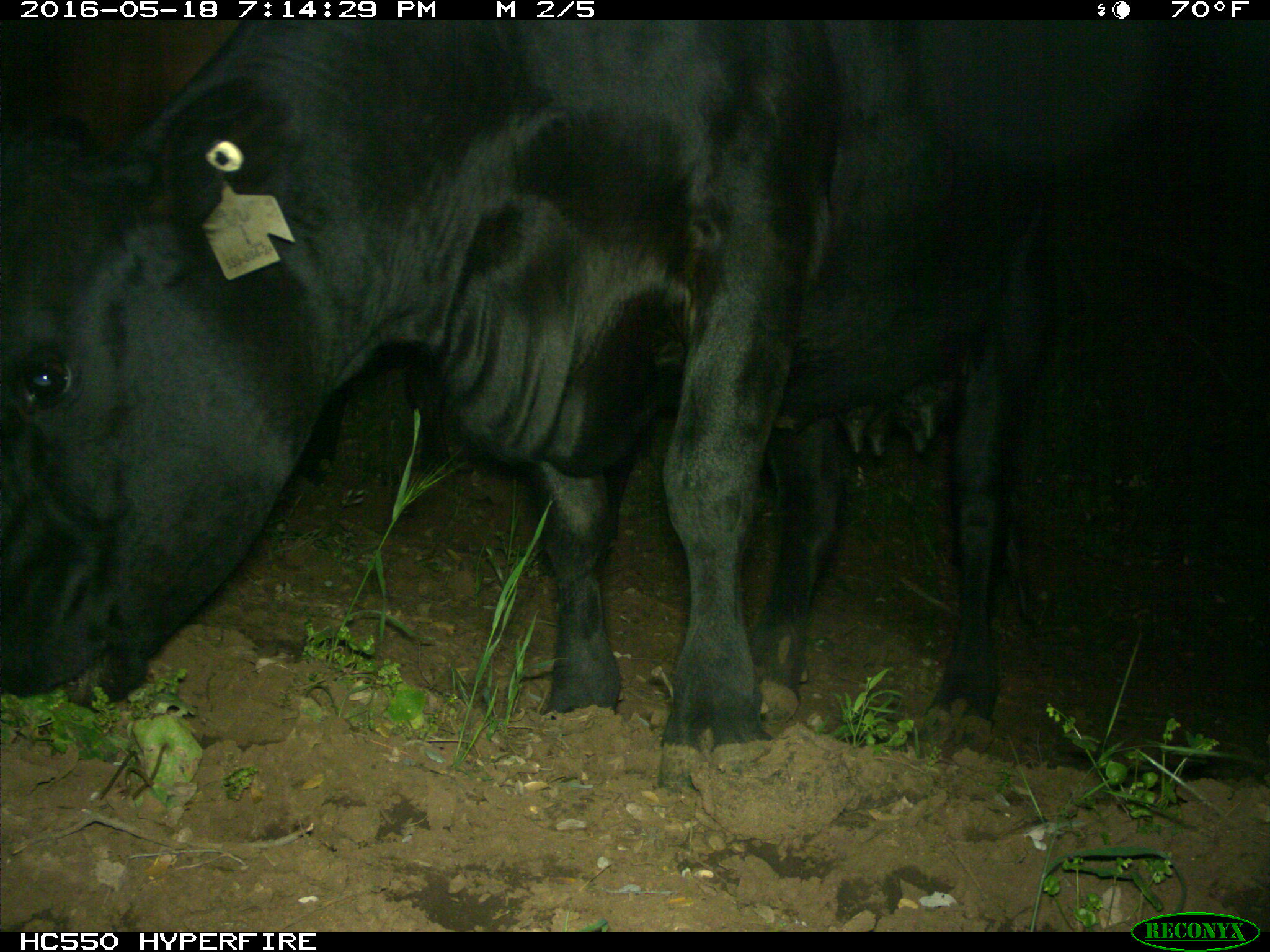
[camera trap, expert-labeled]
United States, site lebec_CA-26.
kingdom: Animalia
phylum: Chordata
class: Mammalia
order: Artiodactyla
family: Bovidae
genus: Bos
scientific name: Bos taurus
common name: domestic cow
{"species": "Bos taurus (domestic cow)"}